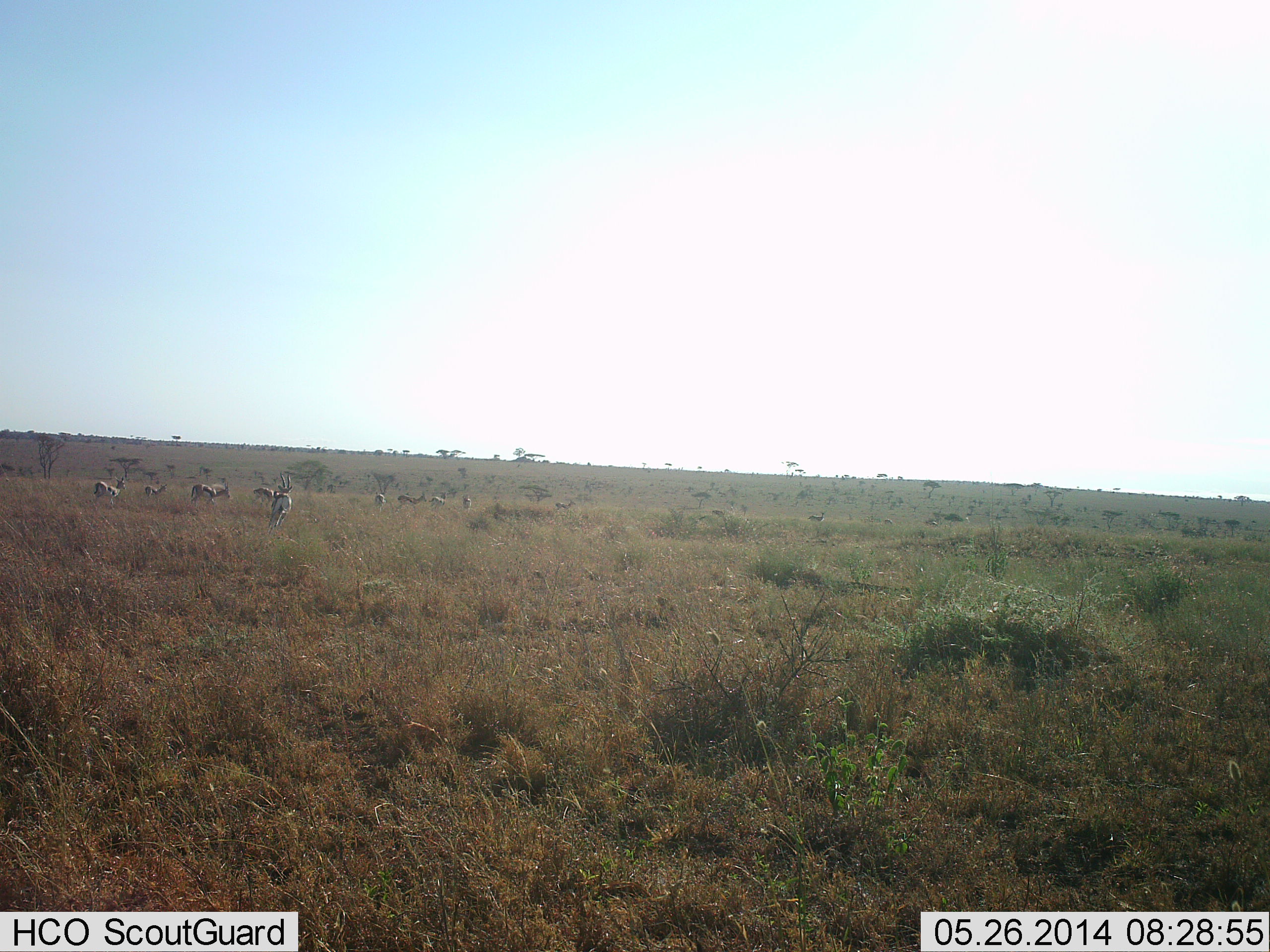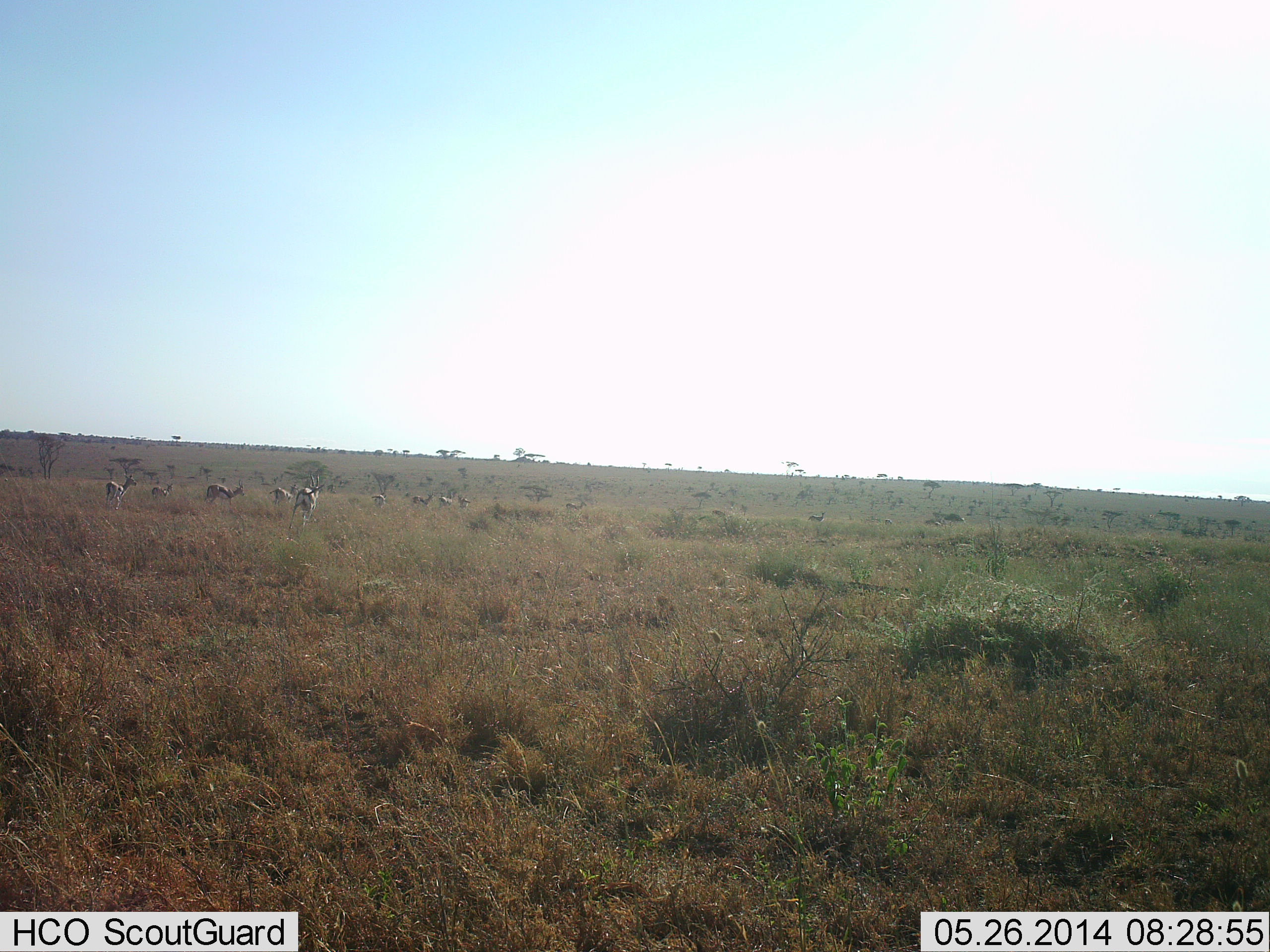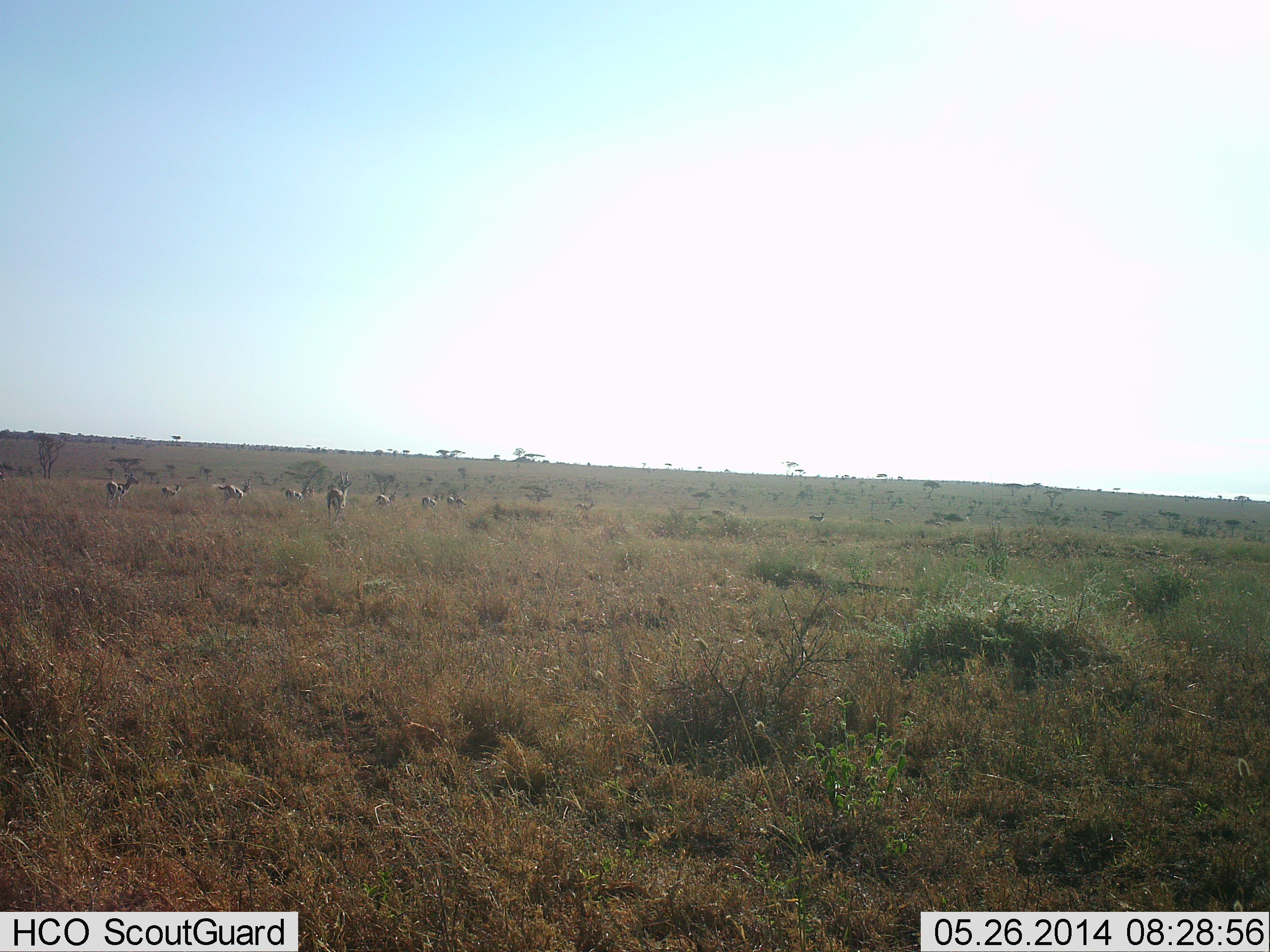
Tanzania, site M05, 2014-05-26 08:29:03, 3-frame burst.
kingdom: Animalia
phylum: Chordata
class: Mammalia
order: Artiodactyla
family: Bovidae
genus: Eudorcas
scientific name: Eudorcas thomsonii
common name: thomson's gazelle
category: gazellethomsons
Gazellethomsons (thomson's gazelle) (Eudorcas thomsonii), count 10. Behavior (volunteer vote fractions): standing 30%, resting 0%, moving 80%, interacting 0%. Young present (vote fraction): 0%. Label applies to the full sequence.